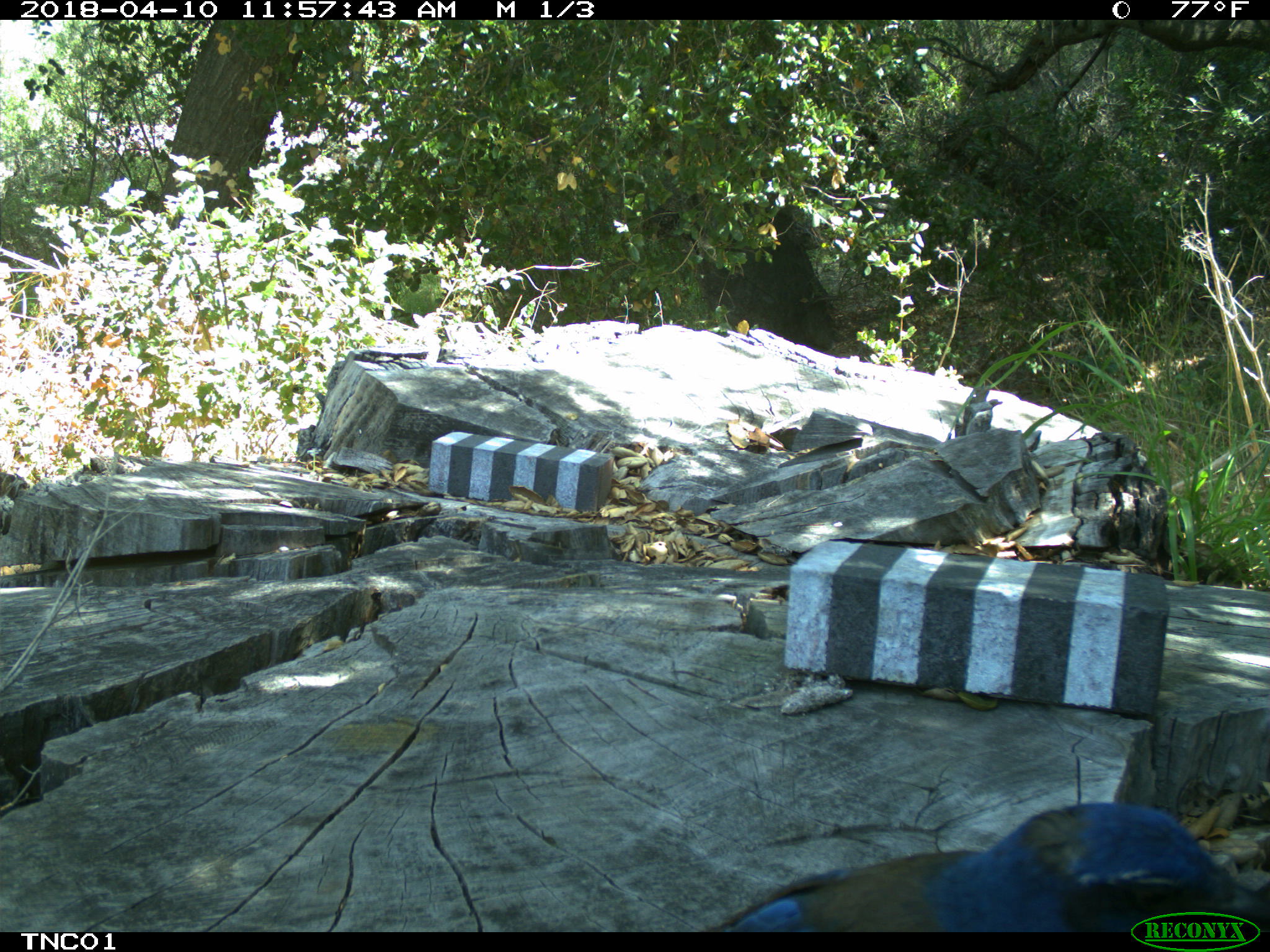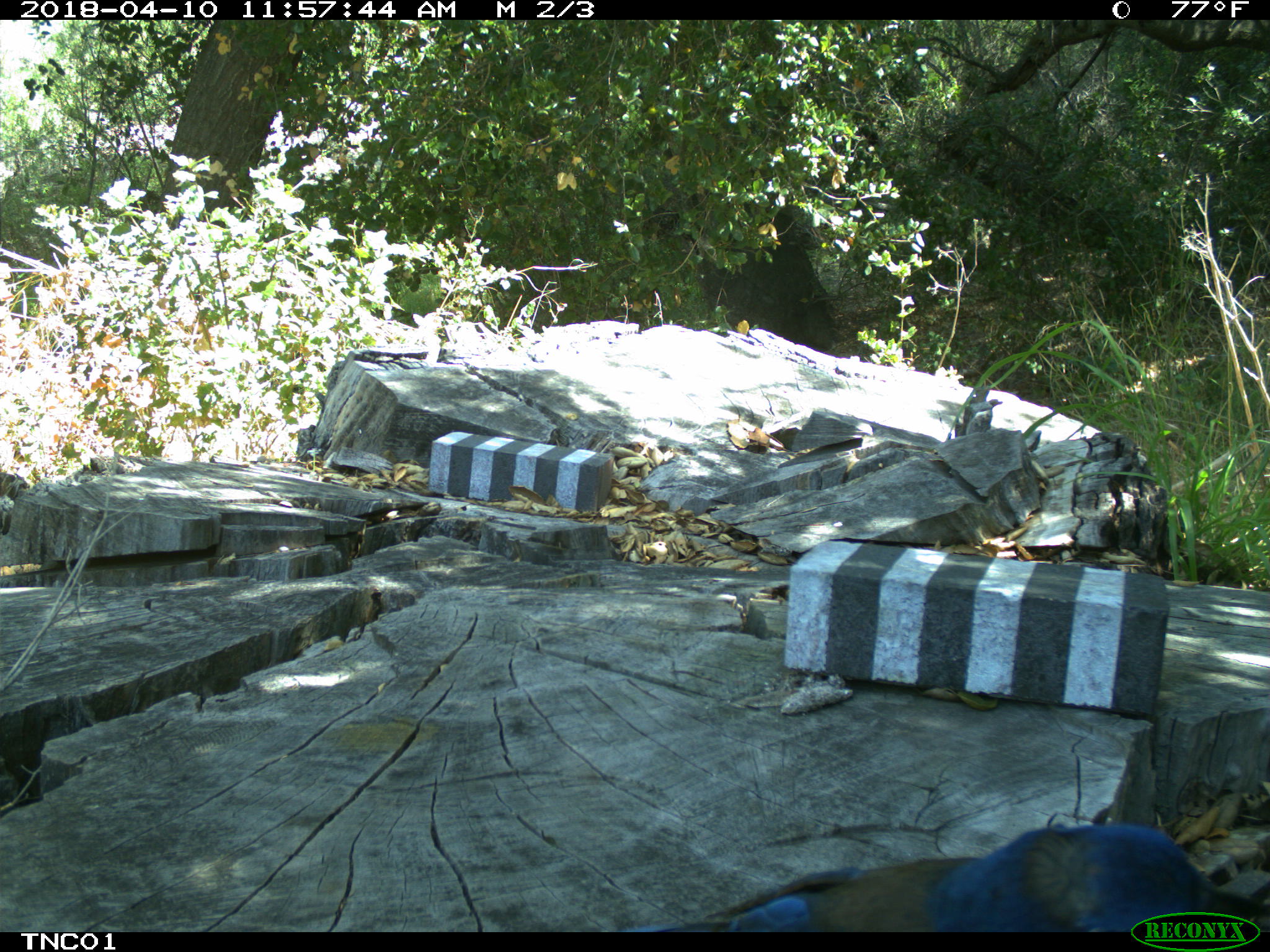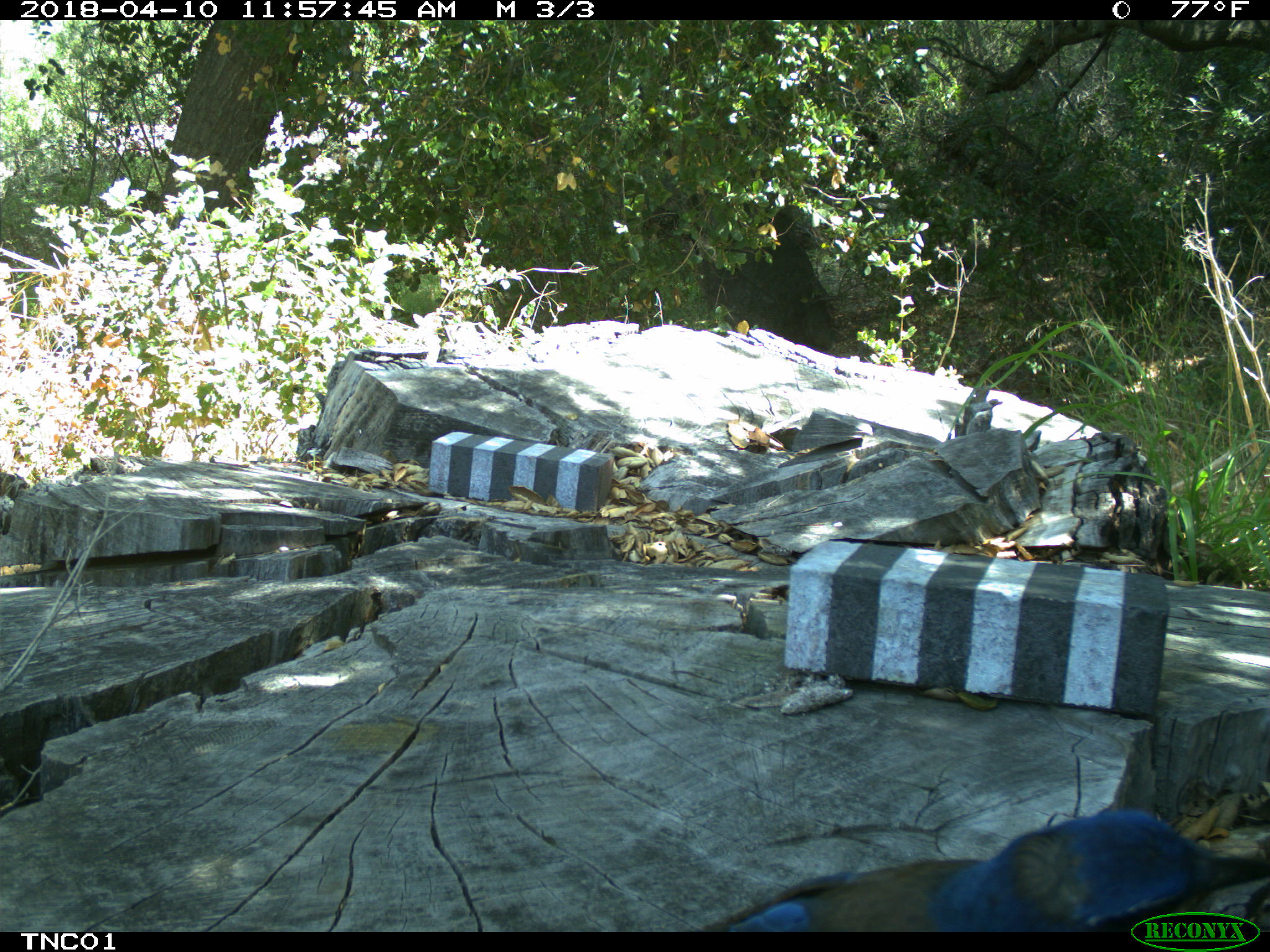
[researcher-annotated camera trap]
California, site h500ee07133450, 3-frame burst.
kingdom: Animalia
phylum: Chordata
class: Aves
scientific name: Aves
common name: bird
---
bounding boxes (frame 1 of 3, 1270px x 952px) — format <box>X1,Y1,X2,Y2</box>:
bird: <box>706,801,1268,932</box>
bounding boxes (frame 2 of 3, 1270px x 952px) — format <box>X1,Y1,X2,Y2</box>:
bird: <box>633,827,1266,928</box>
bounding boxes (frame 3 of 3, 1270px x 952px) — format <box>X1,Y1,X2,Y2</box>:
bird: <box>688,806,1269,933</box>